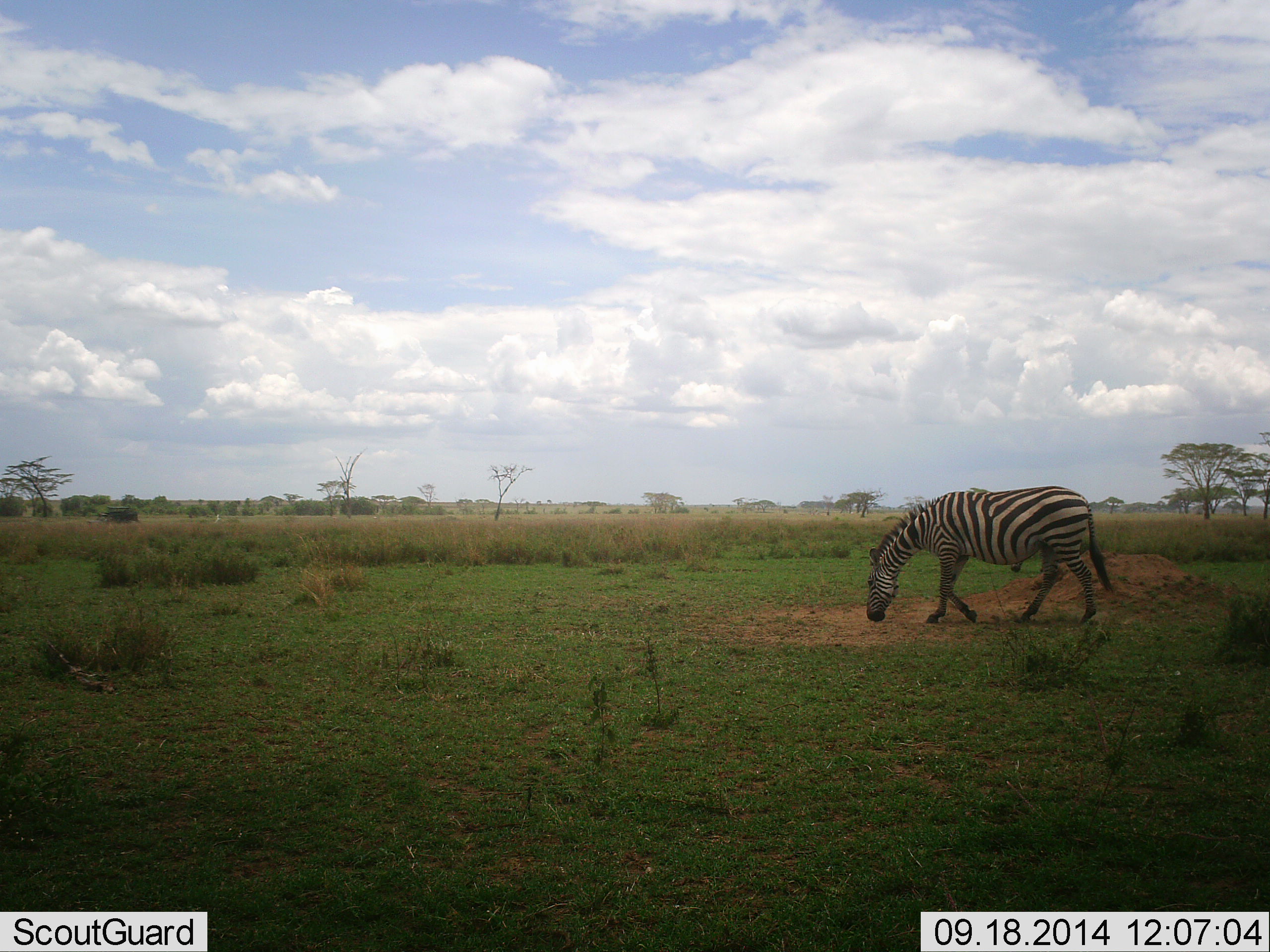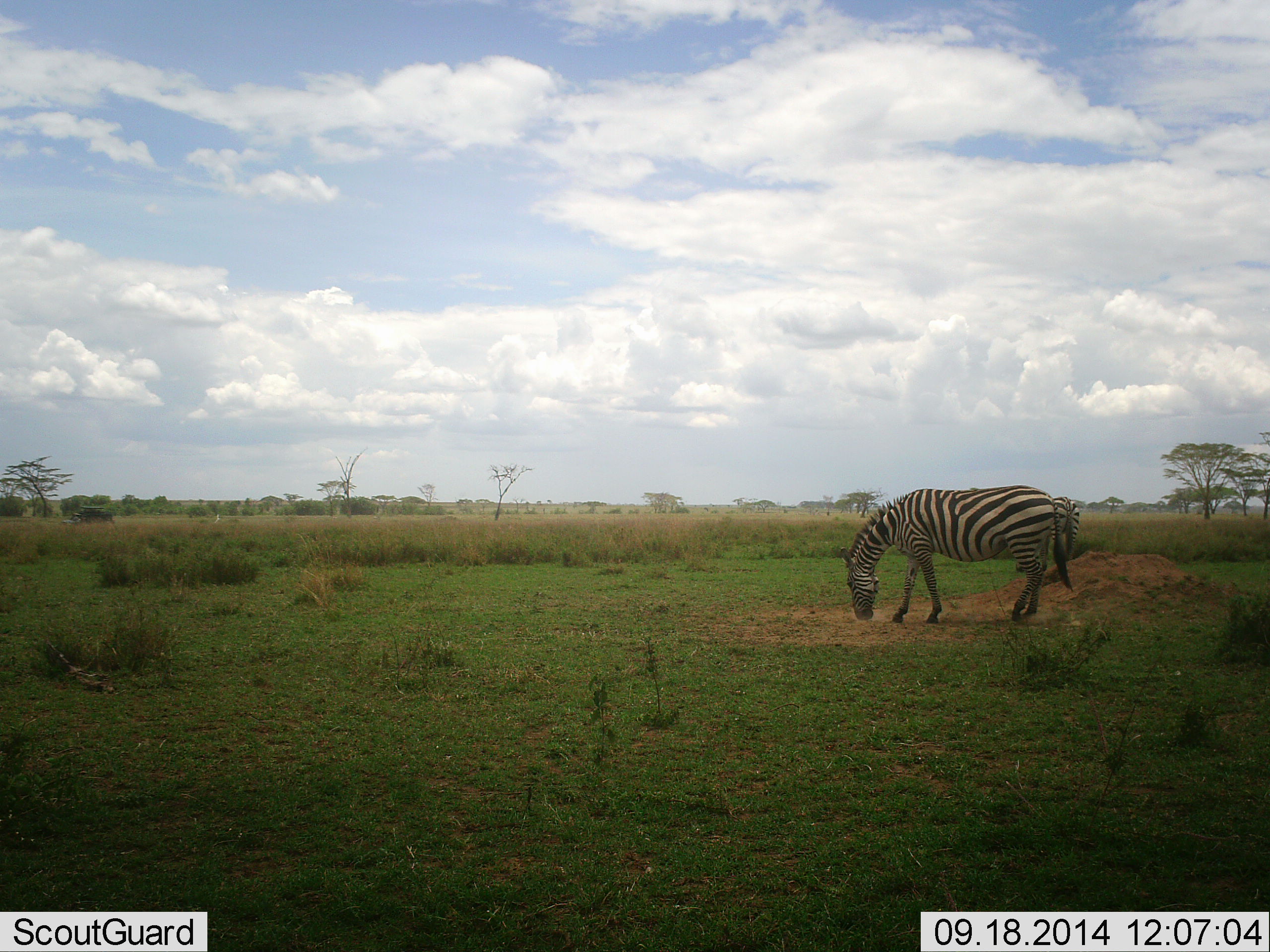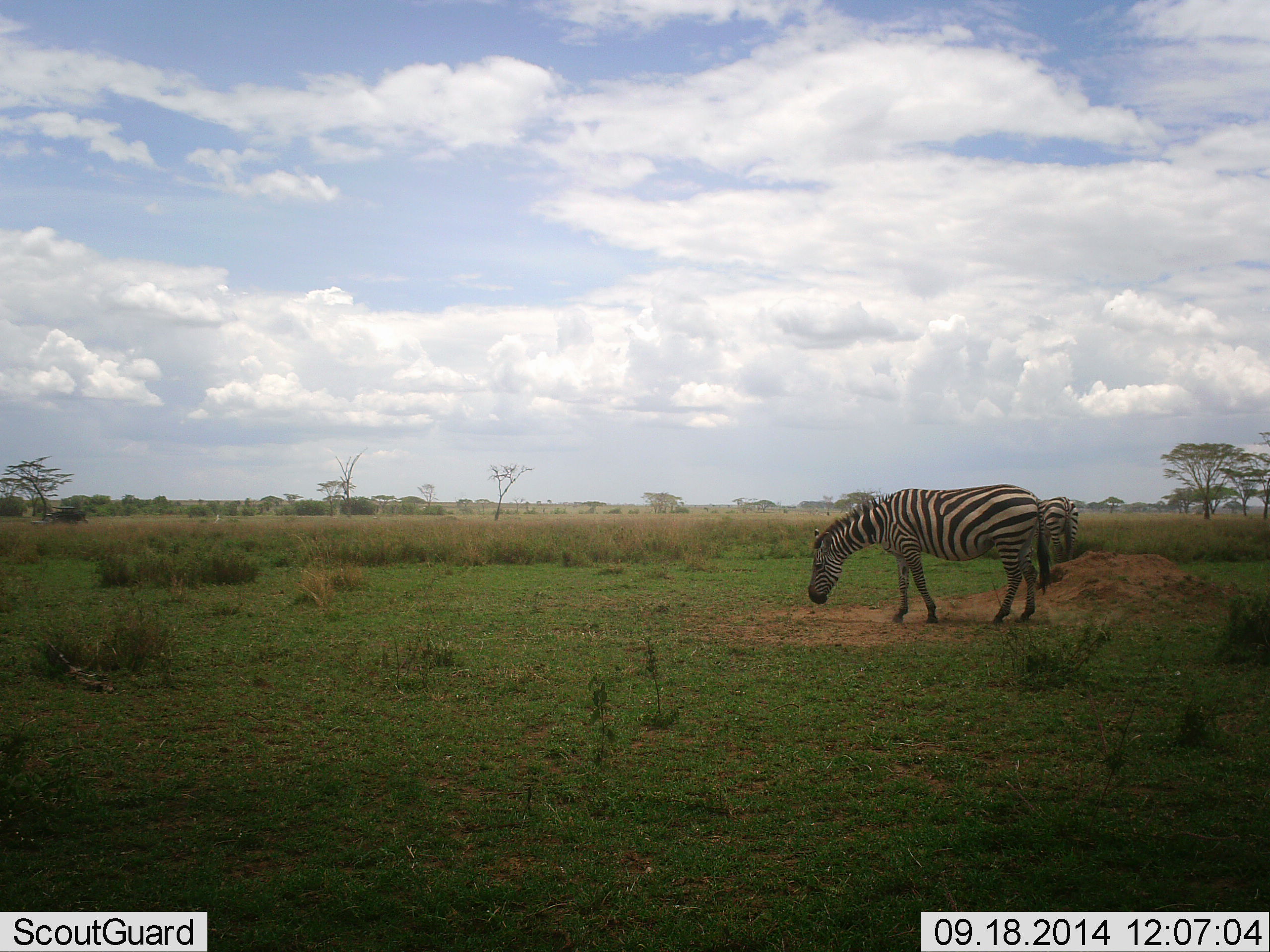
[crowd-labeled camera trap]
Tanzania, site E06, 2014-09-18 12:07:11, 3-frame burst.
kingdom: Animalia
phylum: Chordata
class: Mammalia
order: Perissodactyla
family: Equidae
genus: Equus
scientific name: Equus quagga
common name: plains zebra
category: zebra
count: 1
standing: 18%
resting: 0%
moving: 29%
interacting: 0%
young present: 0%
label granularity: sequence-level